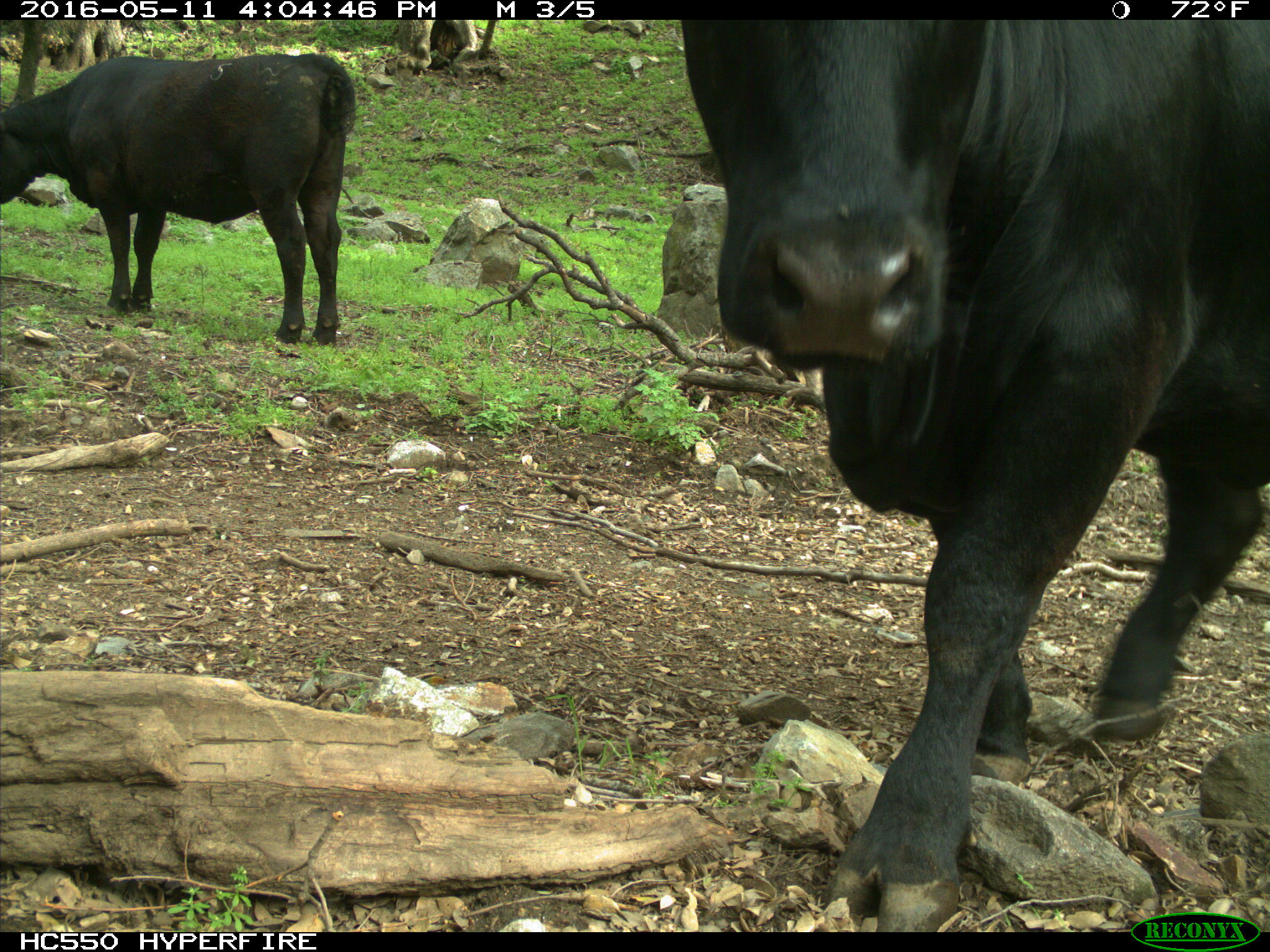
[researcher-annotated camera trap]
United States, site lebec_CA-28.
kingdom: Animalia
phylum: Chordata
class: Mammalia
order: Artiodactyla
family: Bovidae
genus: Bos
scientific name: Bos taurus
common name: domestic cow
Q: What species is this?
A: Bos taurus (domestic cow).